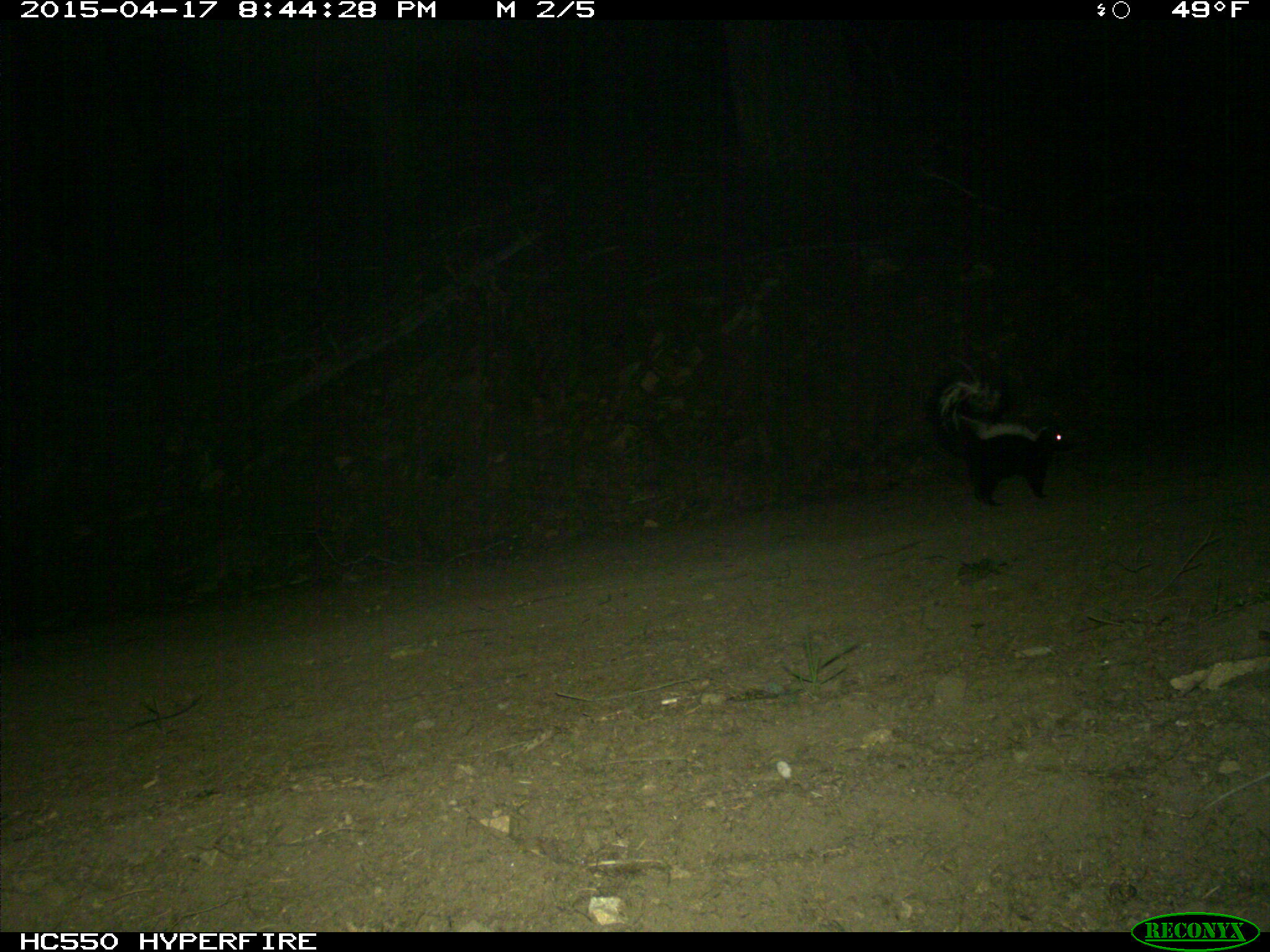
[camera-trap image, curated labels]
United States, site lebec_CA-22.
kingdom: Animalia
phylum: Chordata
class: Mammalia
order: Carnivora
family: Mephitidae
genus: Mephitis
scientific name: Mephitis mephitis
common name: striped skunk